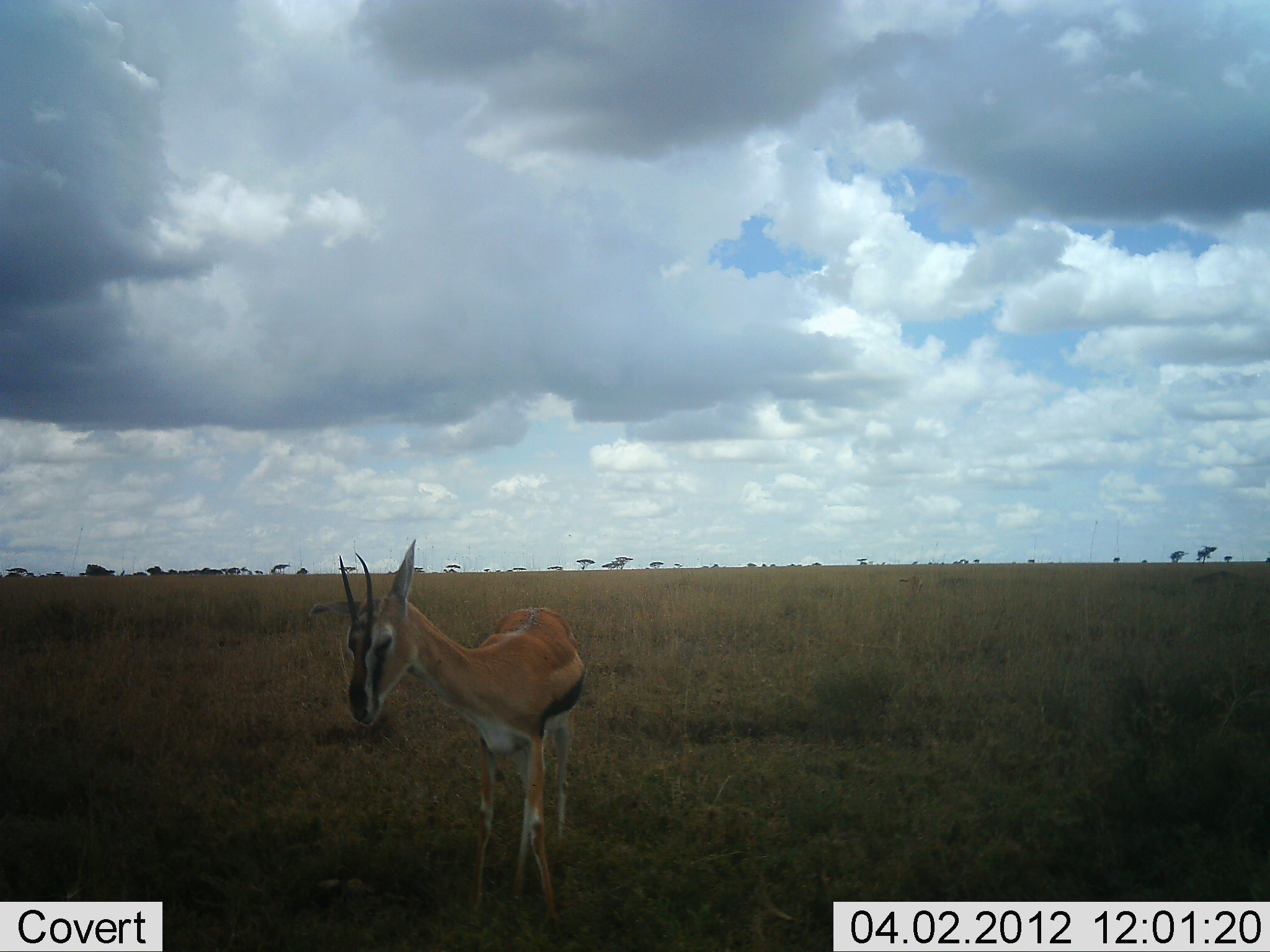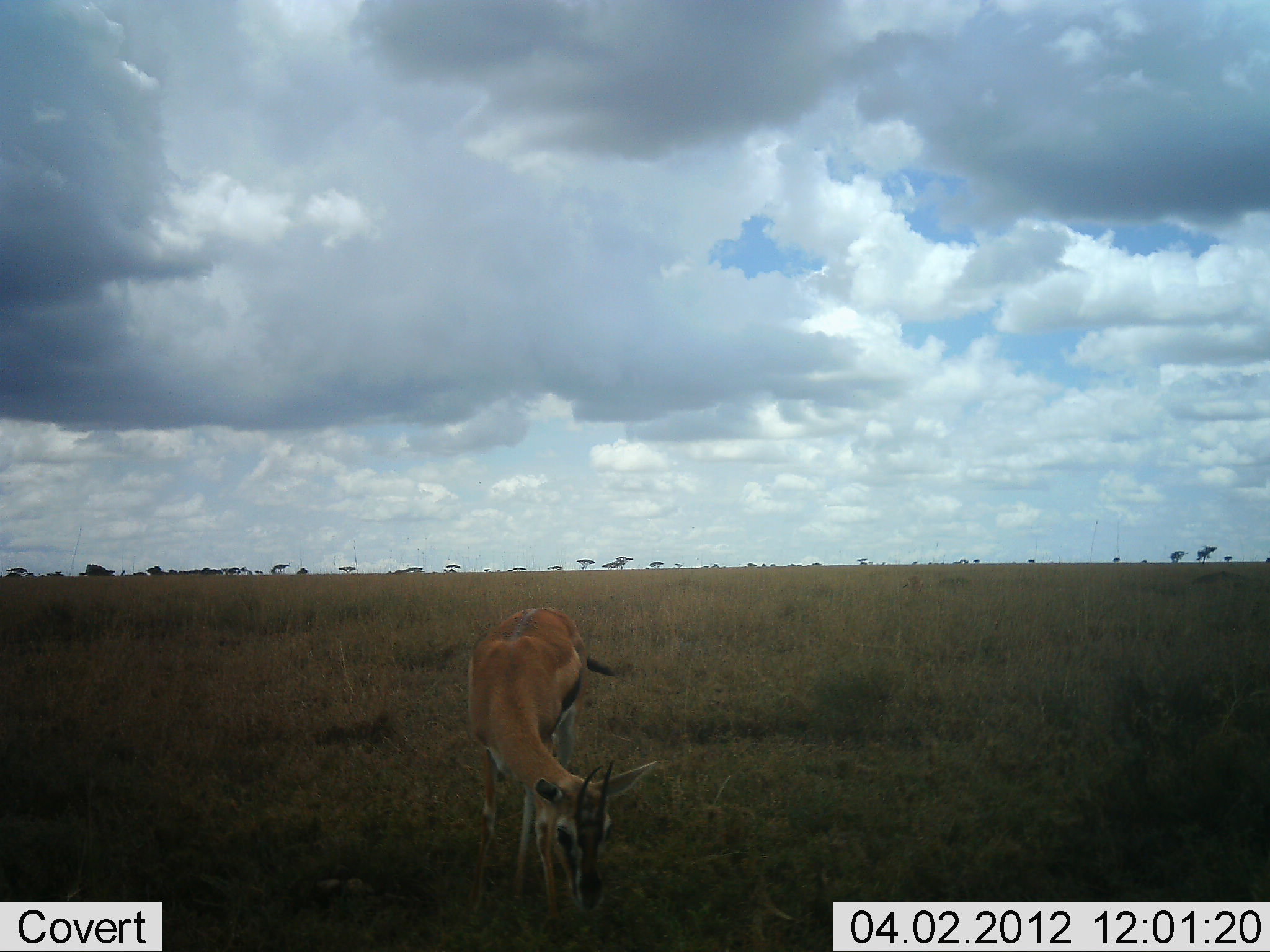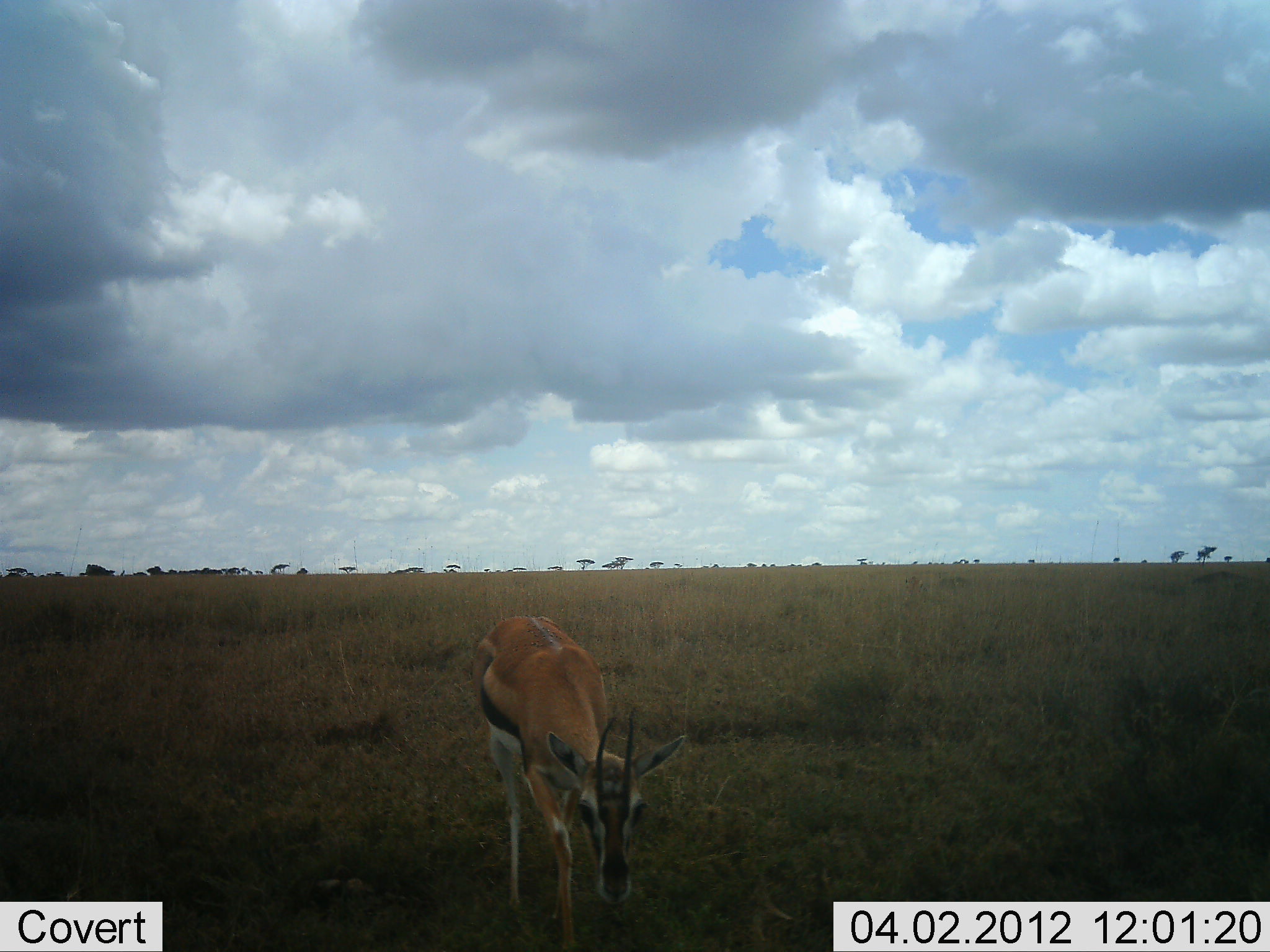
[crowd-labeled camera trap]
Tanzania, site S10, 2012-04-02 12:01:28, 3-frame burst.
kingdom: Animalia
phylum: Chordata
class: Mammalia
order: Artiodactyla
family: Bovidae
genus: Eudorcas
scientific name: Eudorcas thomsonii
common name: thomson's gazelle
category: gazellethomsons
Gazellethomsons (thomson's gazelle) (Eudorcas thomsonii), count 1. Behavior (volunteer vote fractions): standing 26%, resting 0%, moving 26%, interacting 0%. Young present (vote fraction): 4%. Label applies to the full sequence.